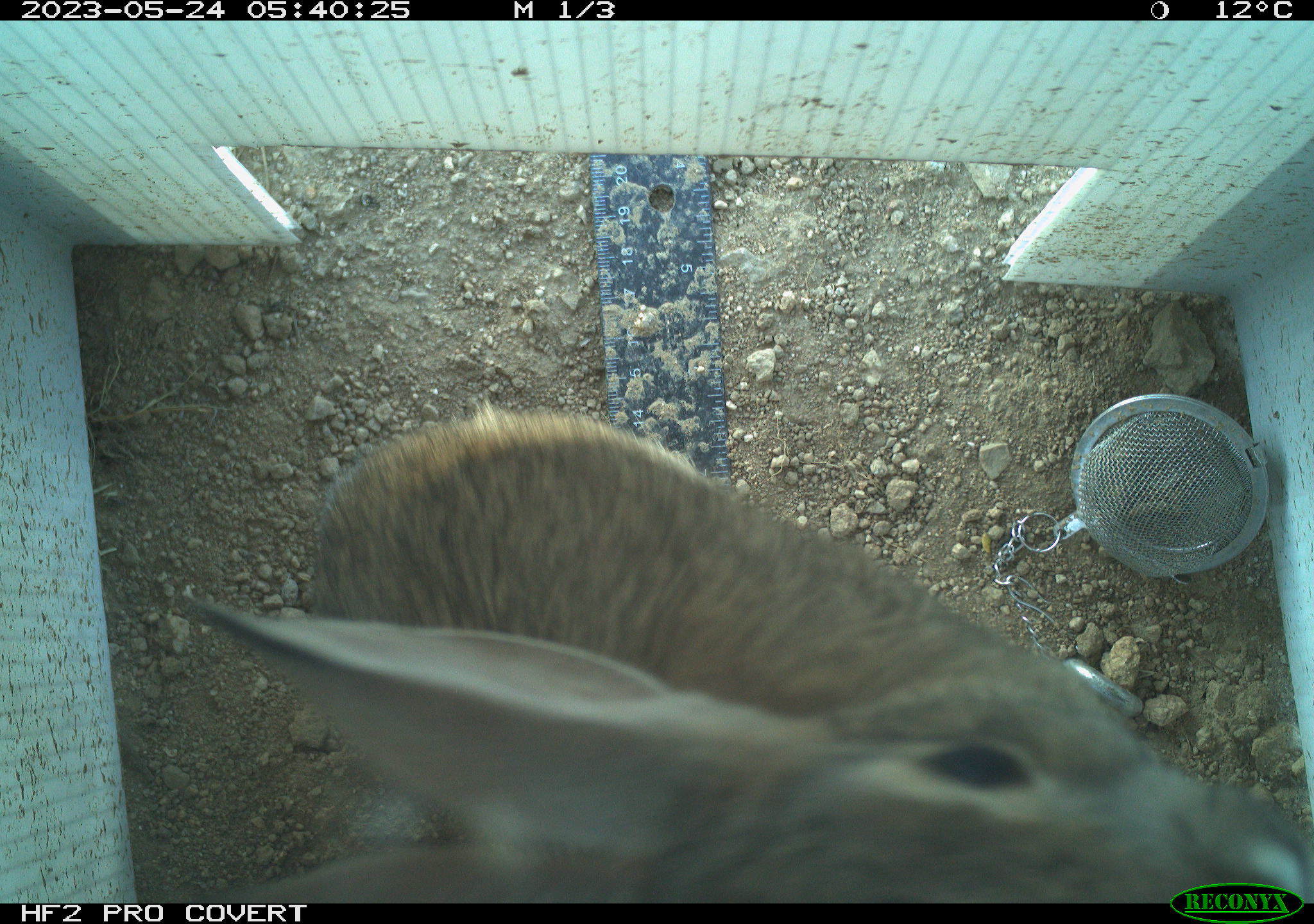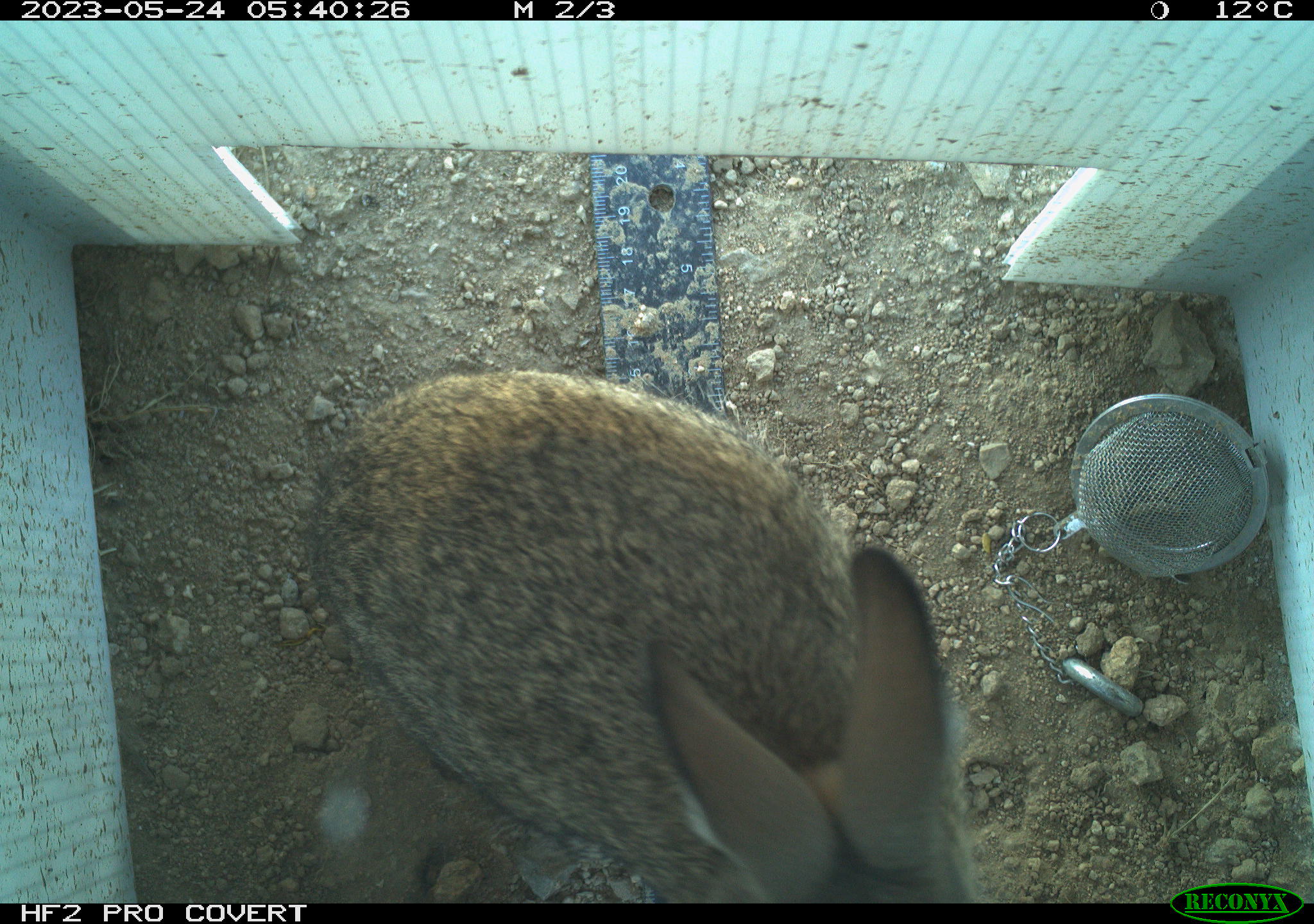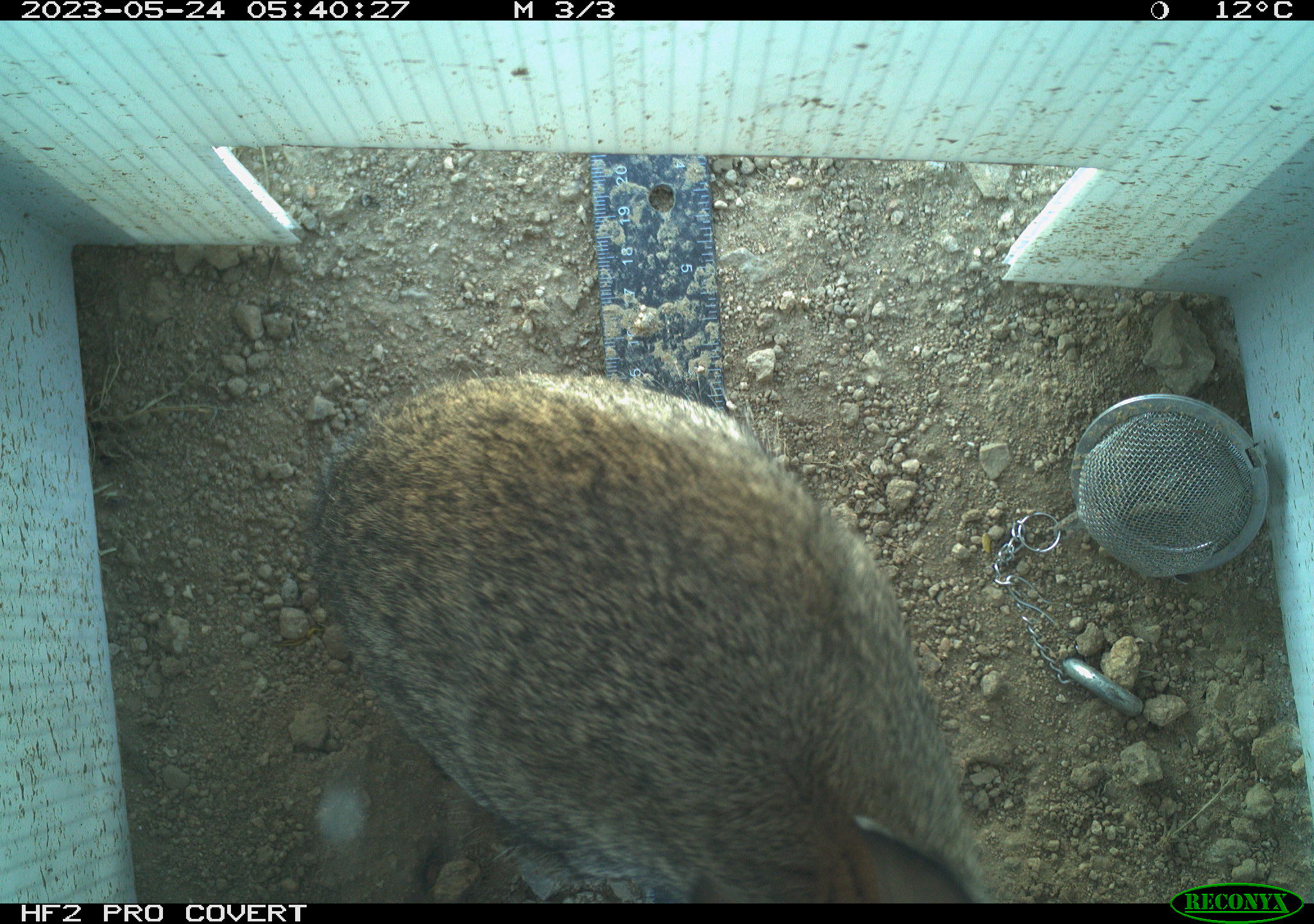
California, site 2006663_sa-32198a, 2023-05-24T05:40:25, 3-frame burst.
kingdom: Animalia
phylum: Chordata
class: Mammalia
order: Lagomorpha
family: Leporidae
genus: Sylvilagus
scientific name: Sylvilagus audubonii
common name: desert cottontail